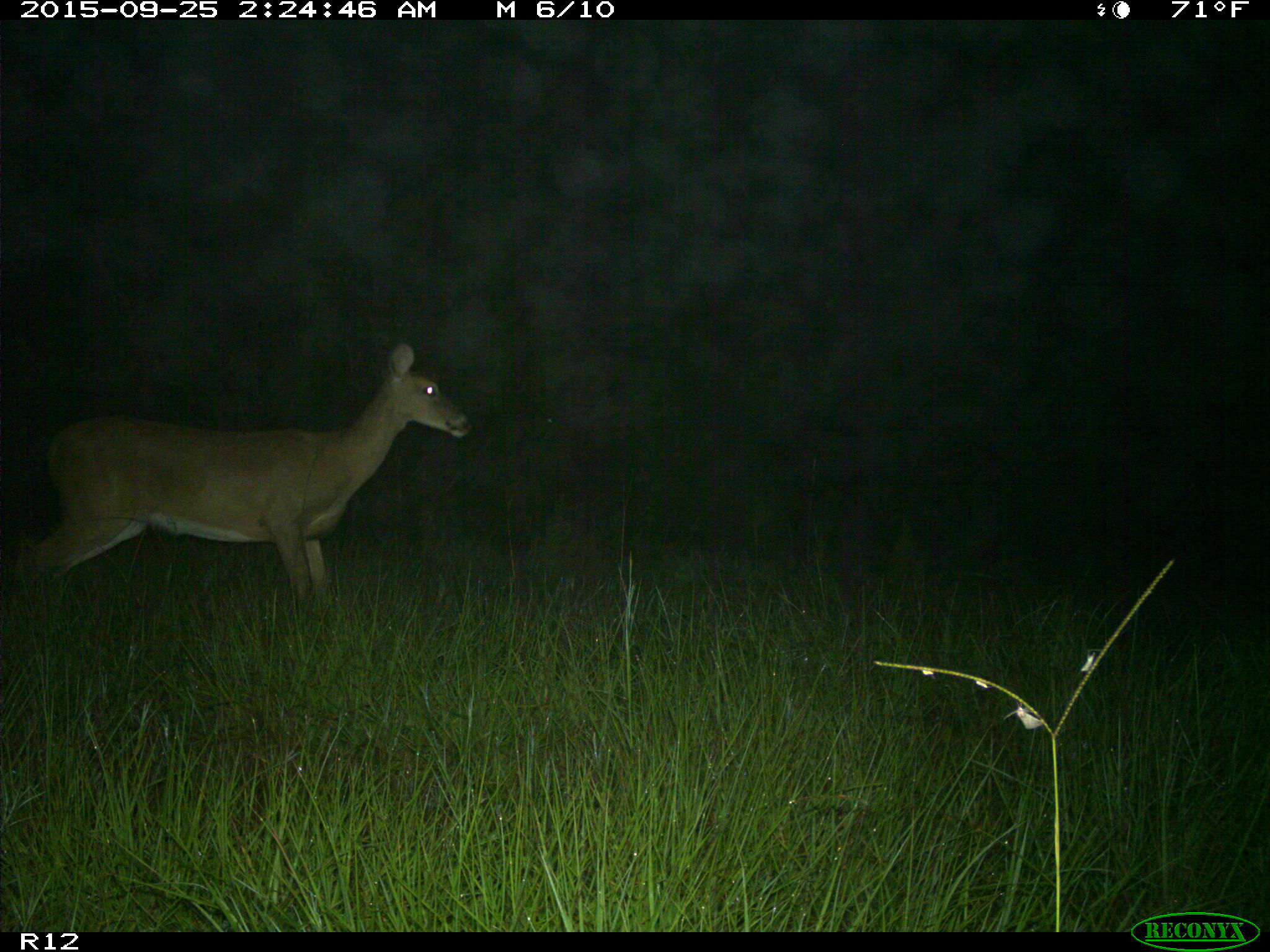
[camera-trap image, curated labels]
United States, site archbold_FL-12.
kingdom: Animalia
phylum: Chordata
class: Mammalia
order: Artiodactyla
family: Cervidae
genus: Odocoileus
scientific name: Odocoileus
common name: deer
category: unidentified deer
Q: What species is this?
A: Unidentified deer (deer) (Odocoileus).